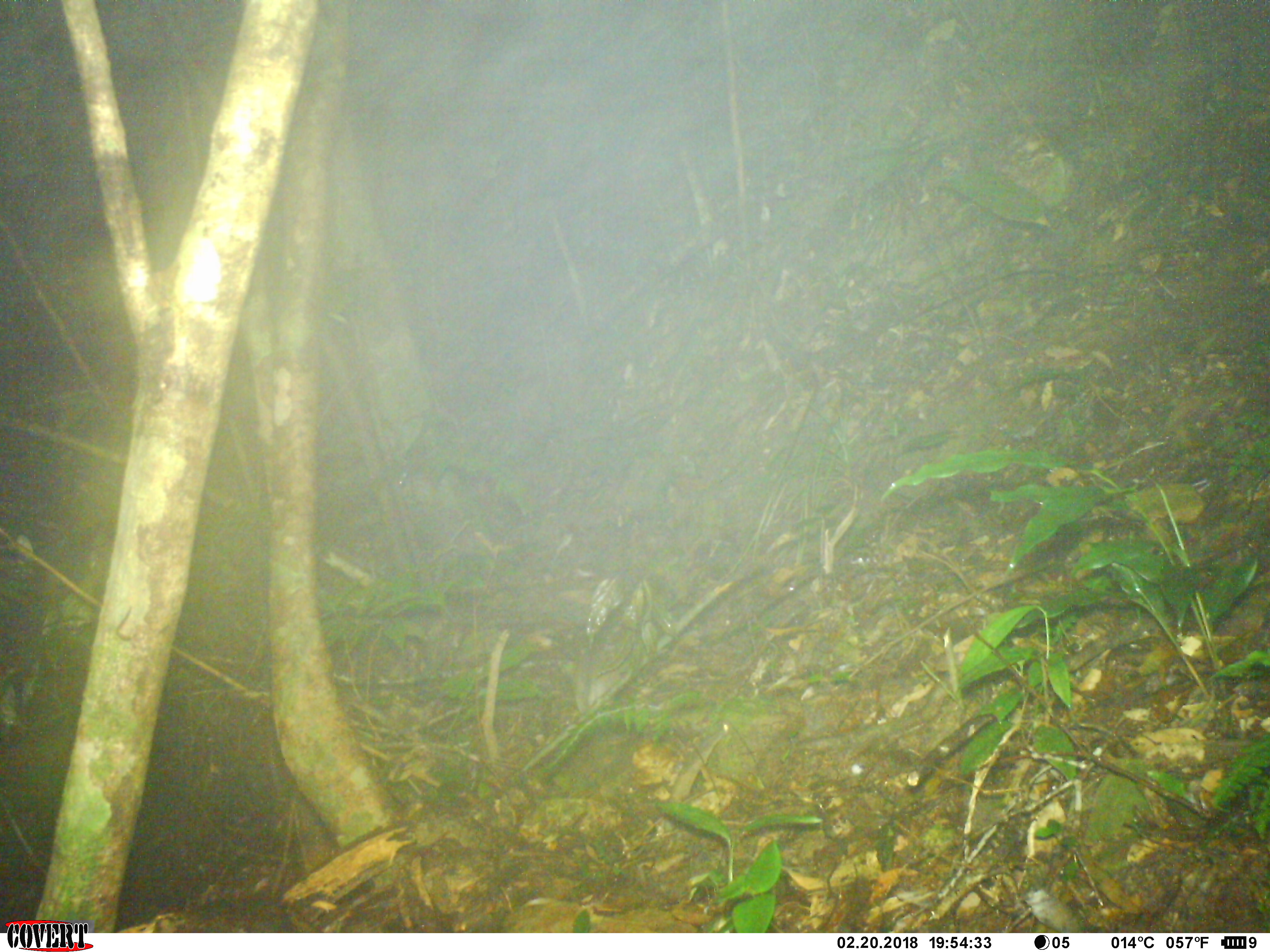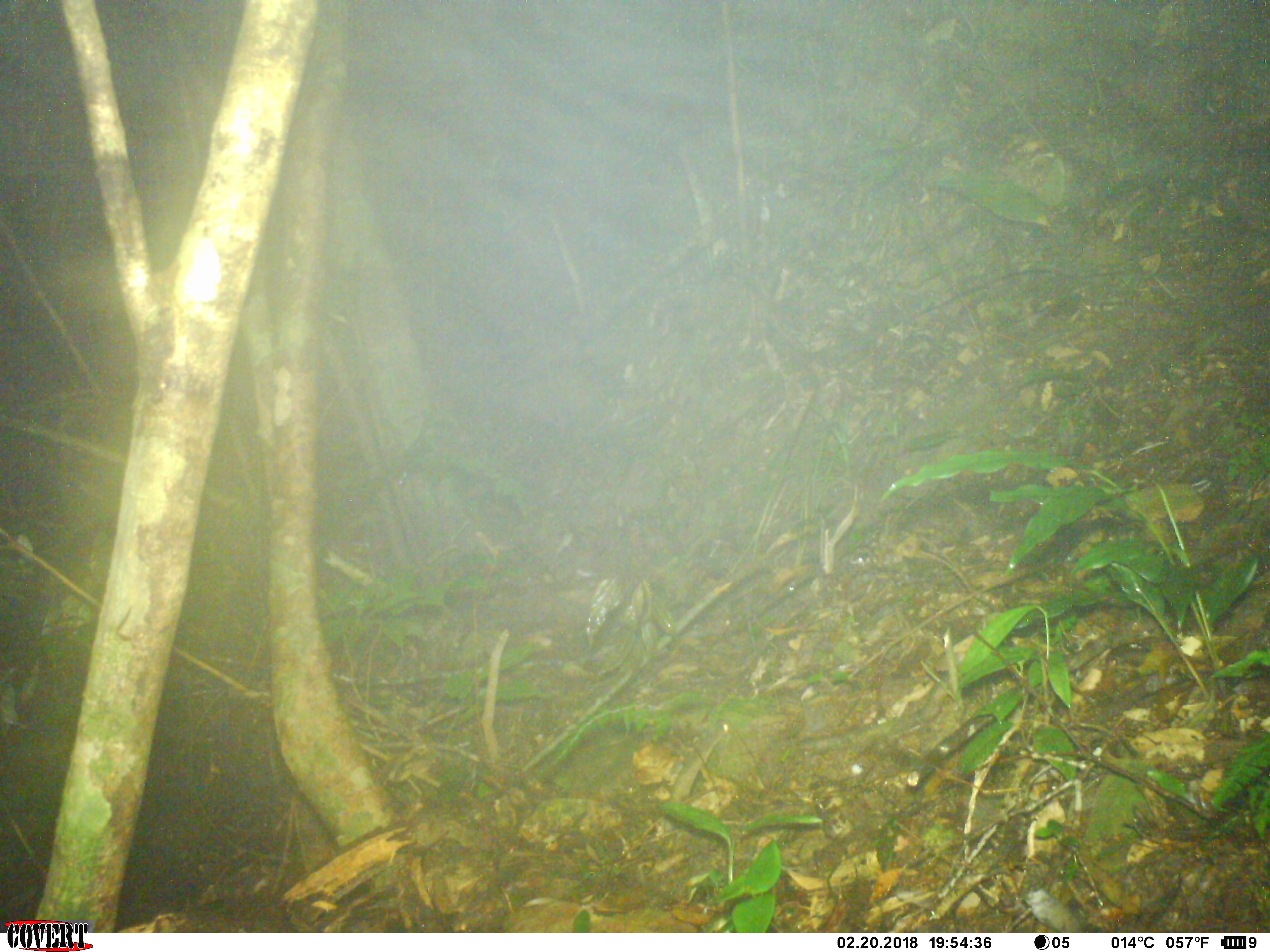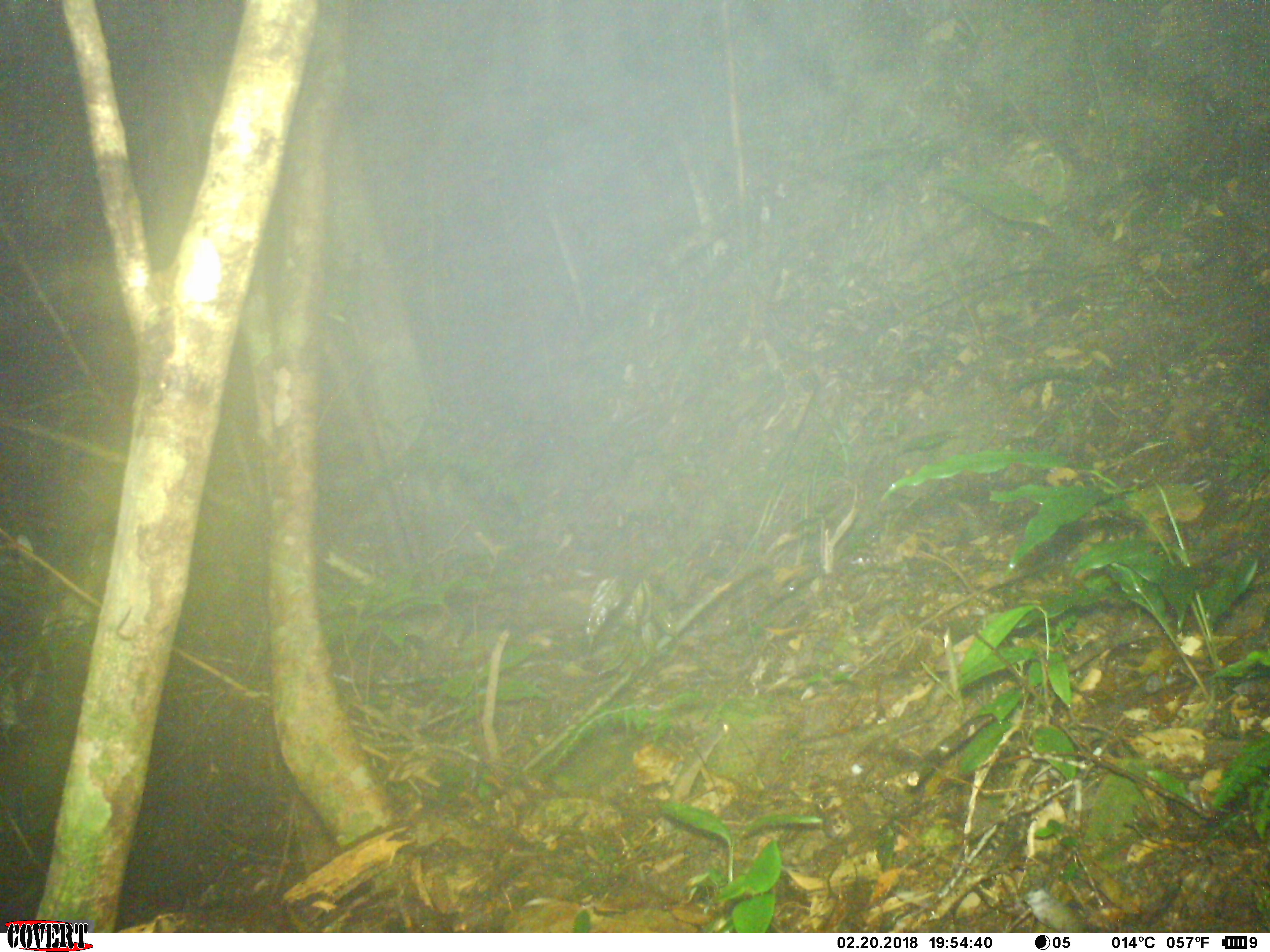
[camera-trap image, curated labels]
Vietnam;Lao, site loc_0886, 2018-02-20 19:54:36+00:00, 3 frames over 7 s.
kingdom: Animalia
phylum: Chordata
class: Mammalia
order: Rodentia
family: Muridae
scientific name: Muridae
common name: old-world mice and rats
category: unidentified murid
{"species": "unidentified murid (old-world mice and rats) (Muridae)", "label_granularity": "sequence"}